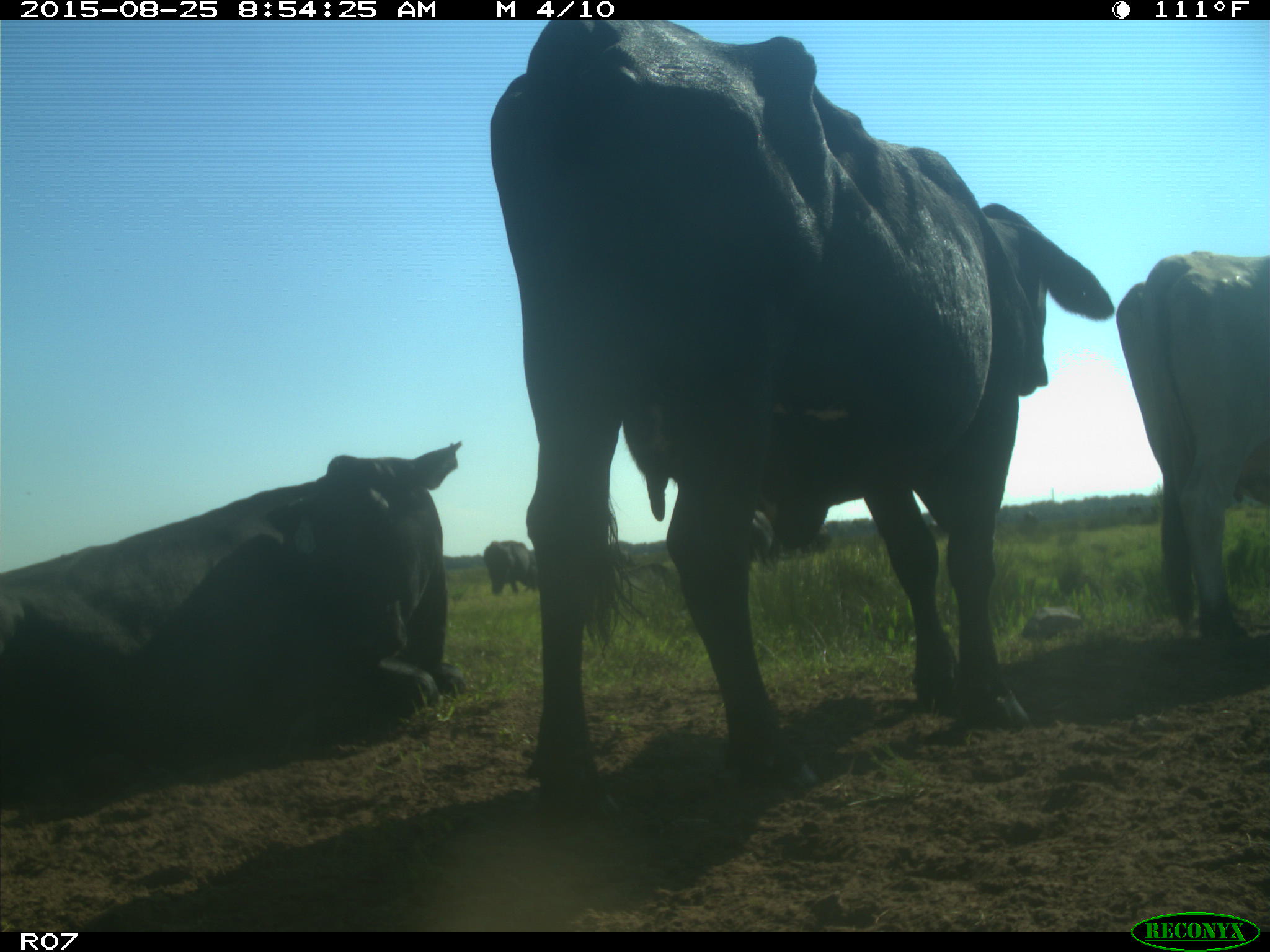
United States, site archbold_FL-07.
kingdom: Animalia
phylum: Chordata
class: Mammalia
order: Artiodactyla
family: Bovidae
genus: Bos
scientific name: Bos taurus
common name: domestic cow